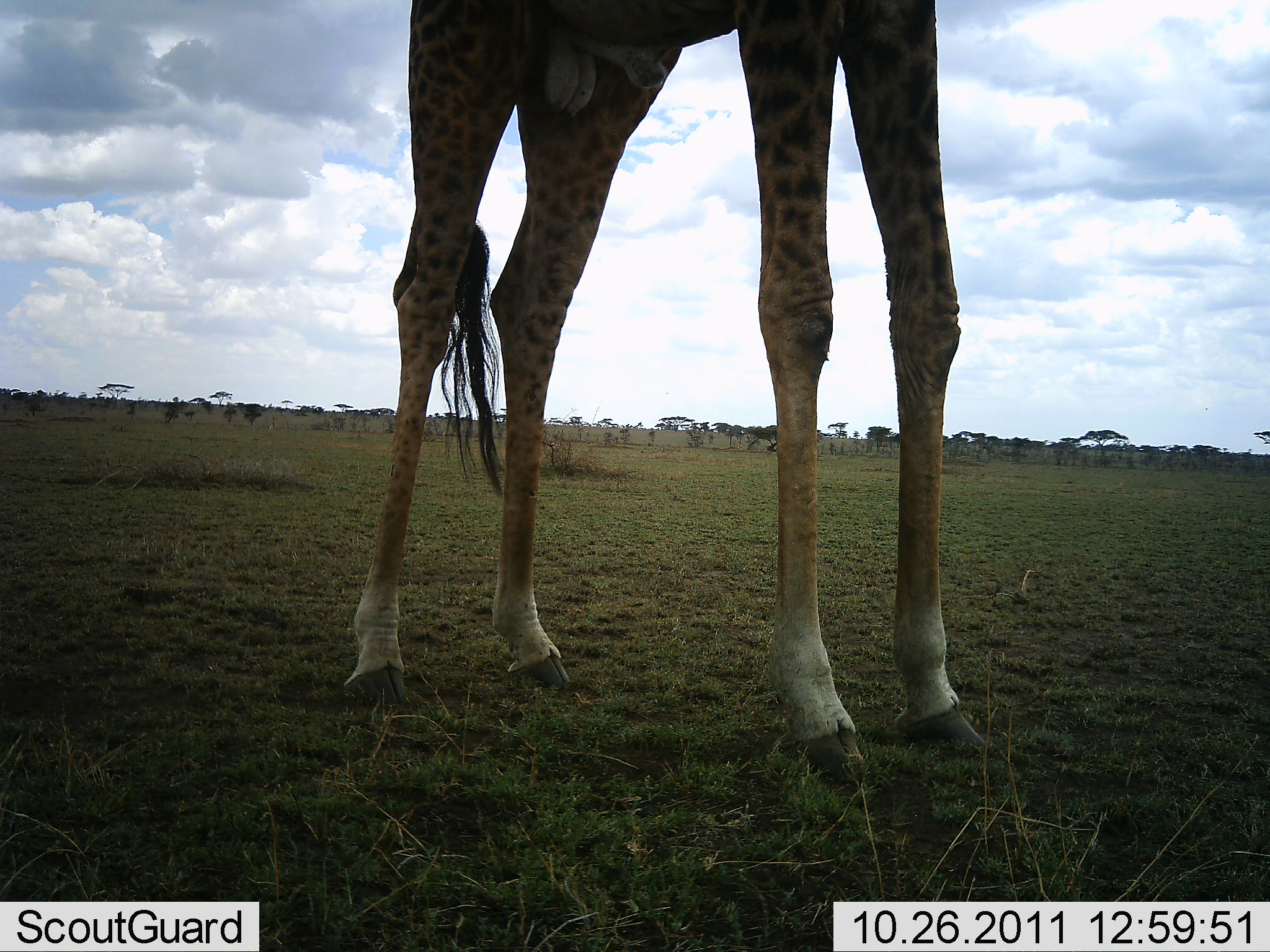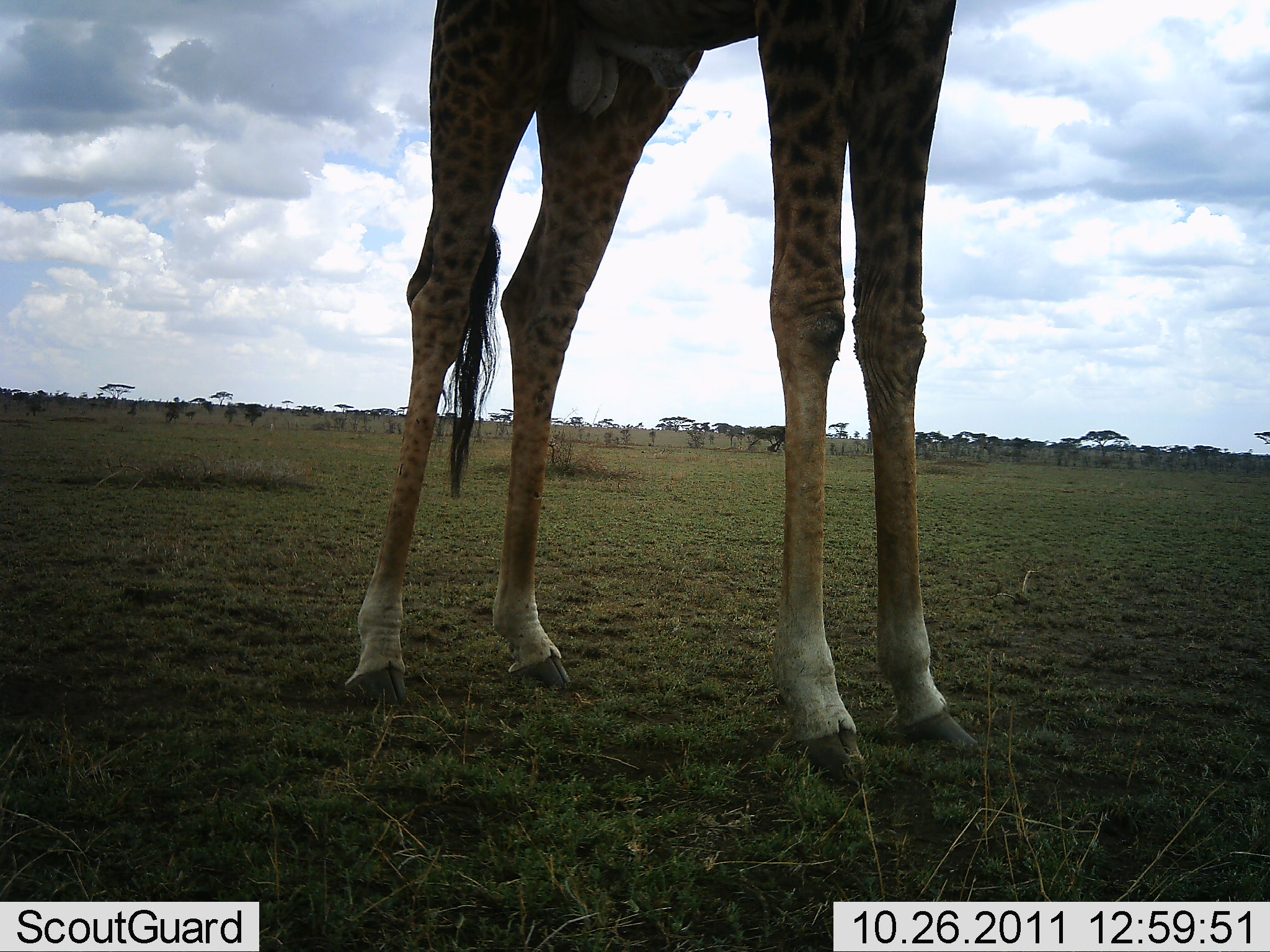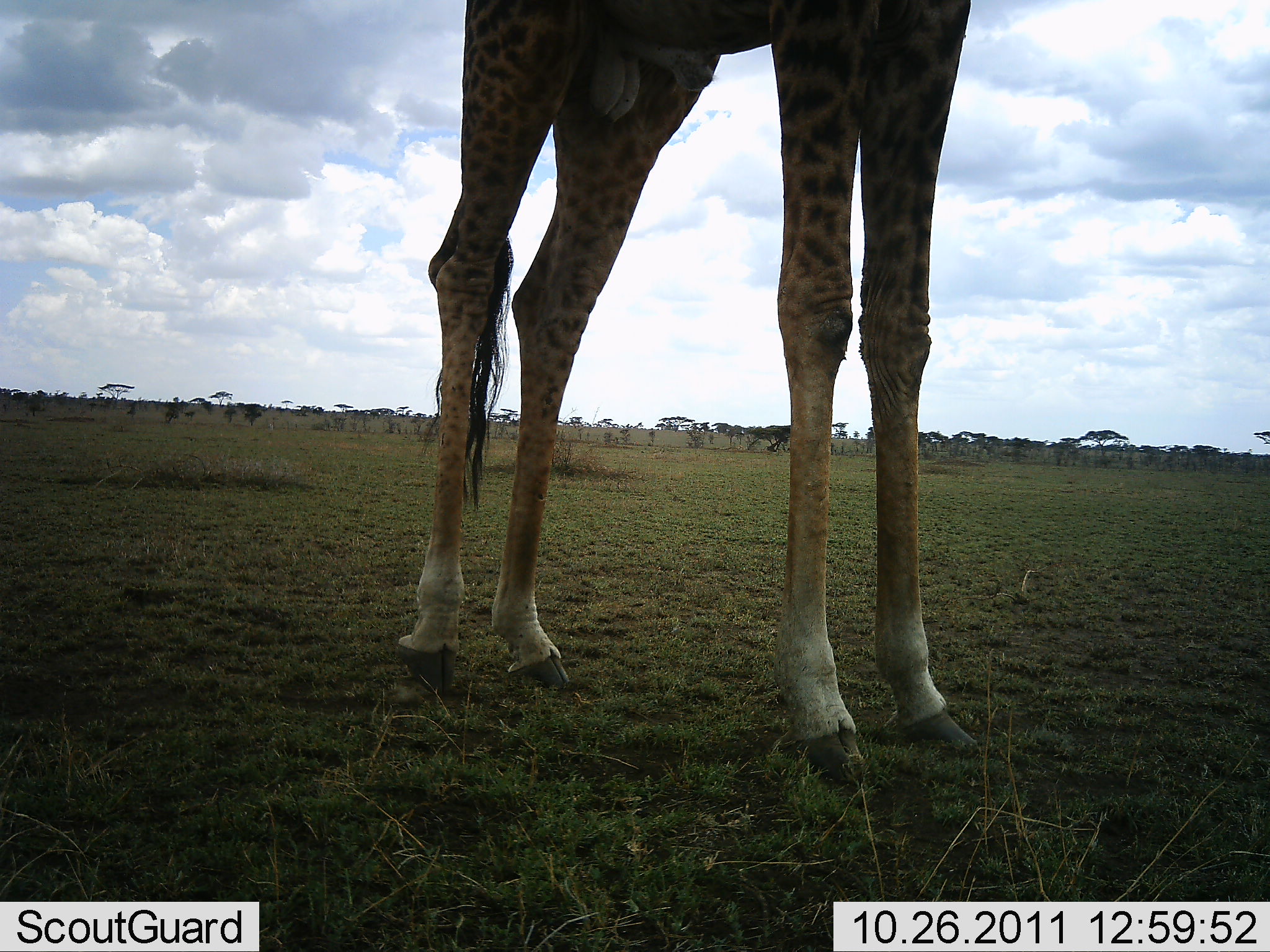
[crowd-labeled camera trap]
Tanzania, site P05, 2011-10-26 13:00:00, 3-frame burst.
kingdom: Animalia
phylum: Chordata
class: Mammalia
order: Artiodactyla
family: Giraffidae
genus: Giraffa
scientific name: Giraffa camelopardalis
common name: giraffe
Giraffe (Giraffa camelopardalis), count 1. Behavior (volunteer vote fractions): standing 92%, resting 0%, moving 8%, interacting 0%. Young present (vote fraction): 0%. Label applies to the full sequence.